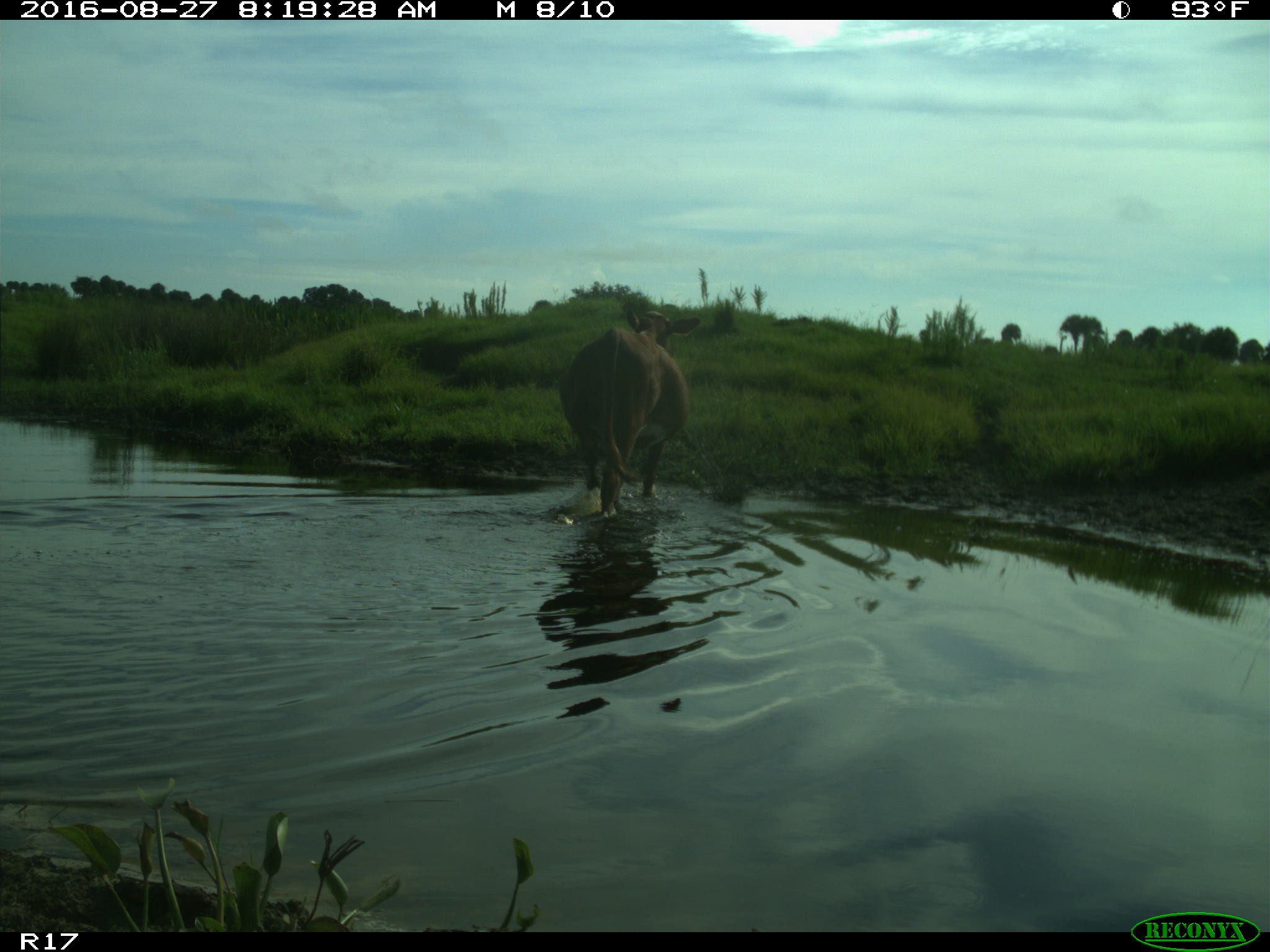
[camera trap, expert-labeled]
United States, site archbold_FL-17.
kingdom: Animalia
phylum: Chordata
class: Mammalia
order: Artiodactyla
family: Bovidae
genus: Bos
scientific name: Bos taurus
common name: domestic cow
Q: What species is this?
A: Bos taurus (domestic cow).